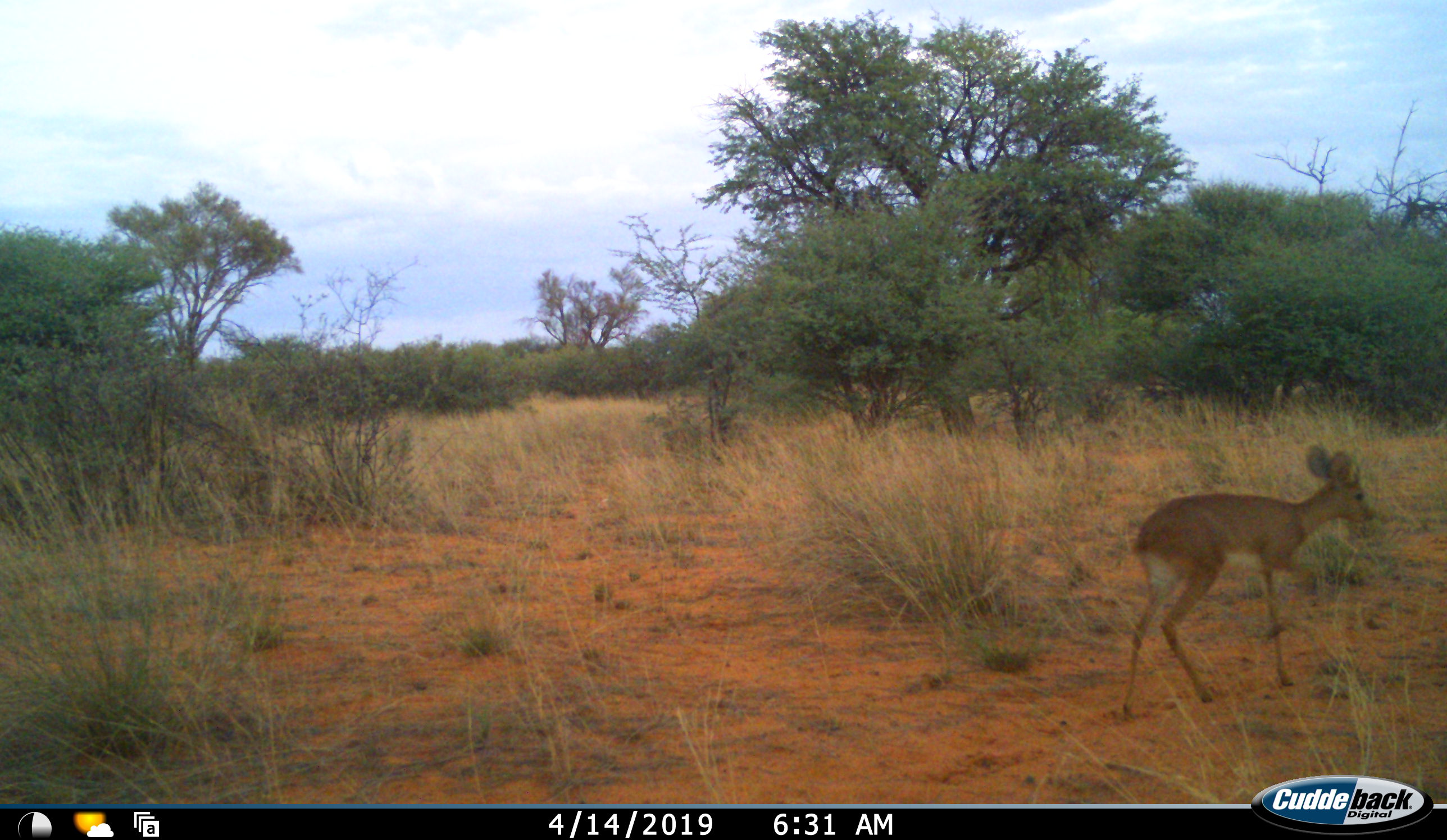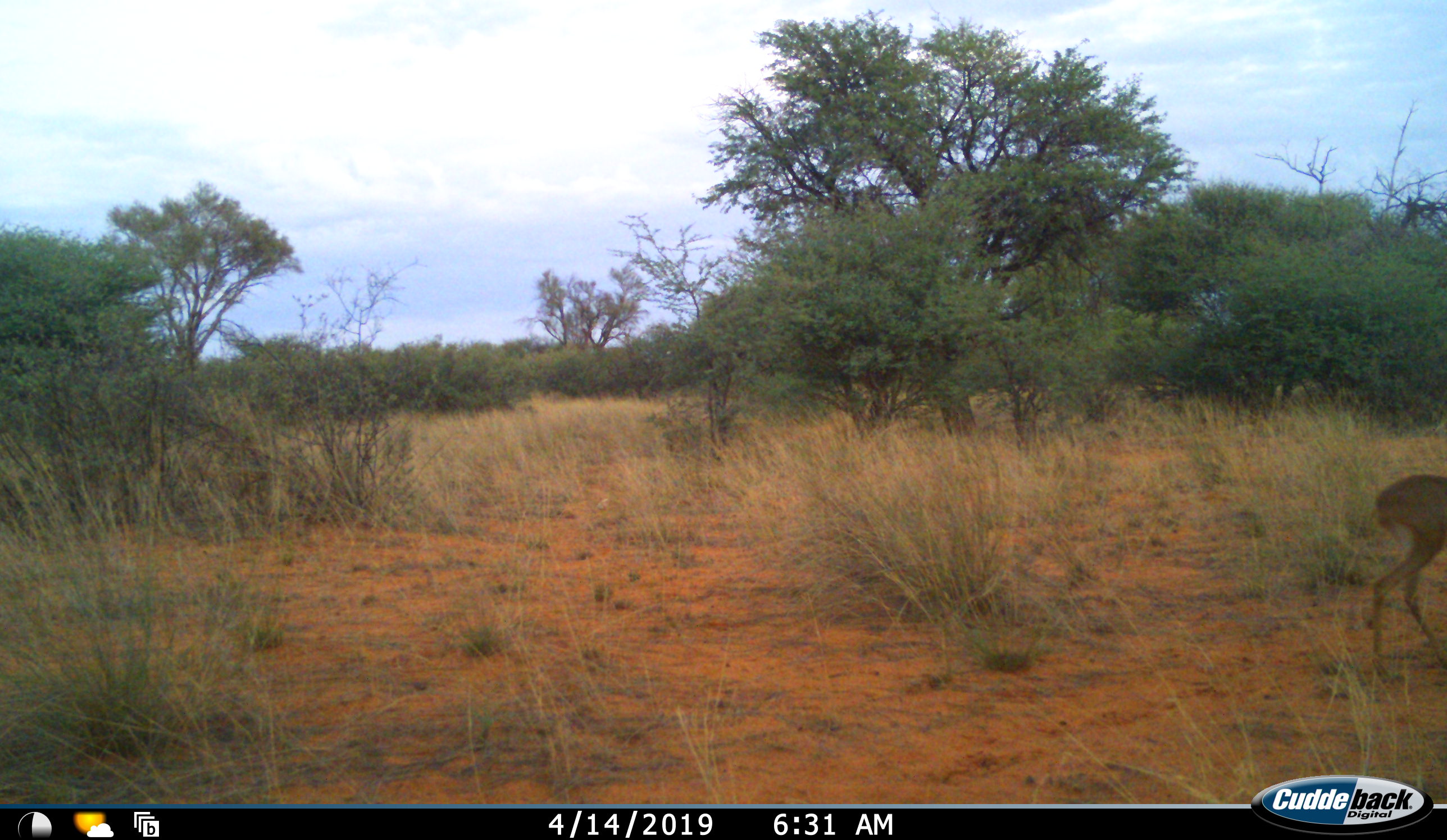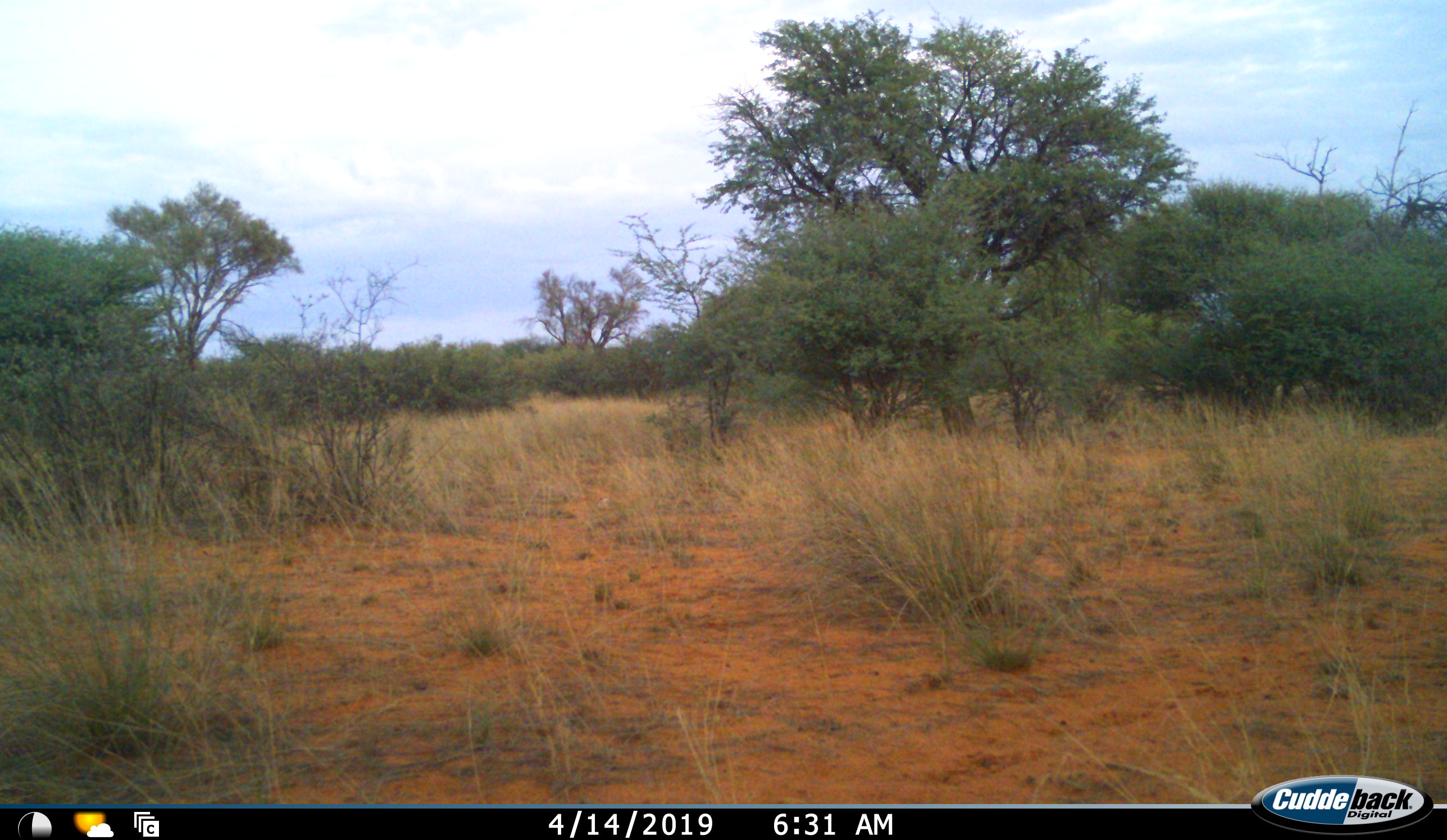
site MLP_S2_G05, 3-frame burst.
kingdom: Animalia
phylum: Chordata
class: Mammalia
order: Artiodactyla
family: Bovidae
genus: Raphicerus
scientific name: Raphicerus campestris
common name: steenbok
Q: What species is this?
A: Steenbok (Raphicerus campestris).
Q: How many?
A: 1.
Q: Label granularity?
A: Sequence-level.